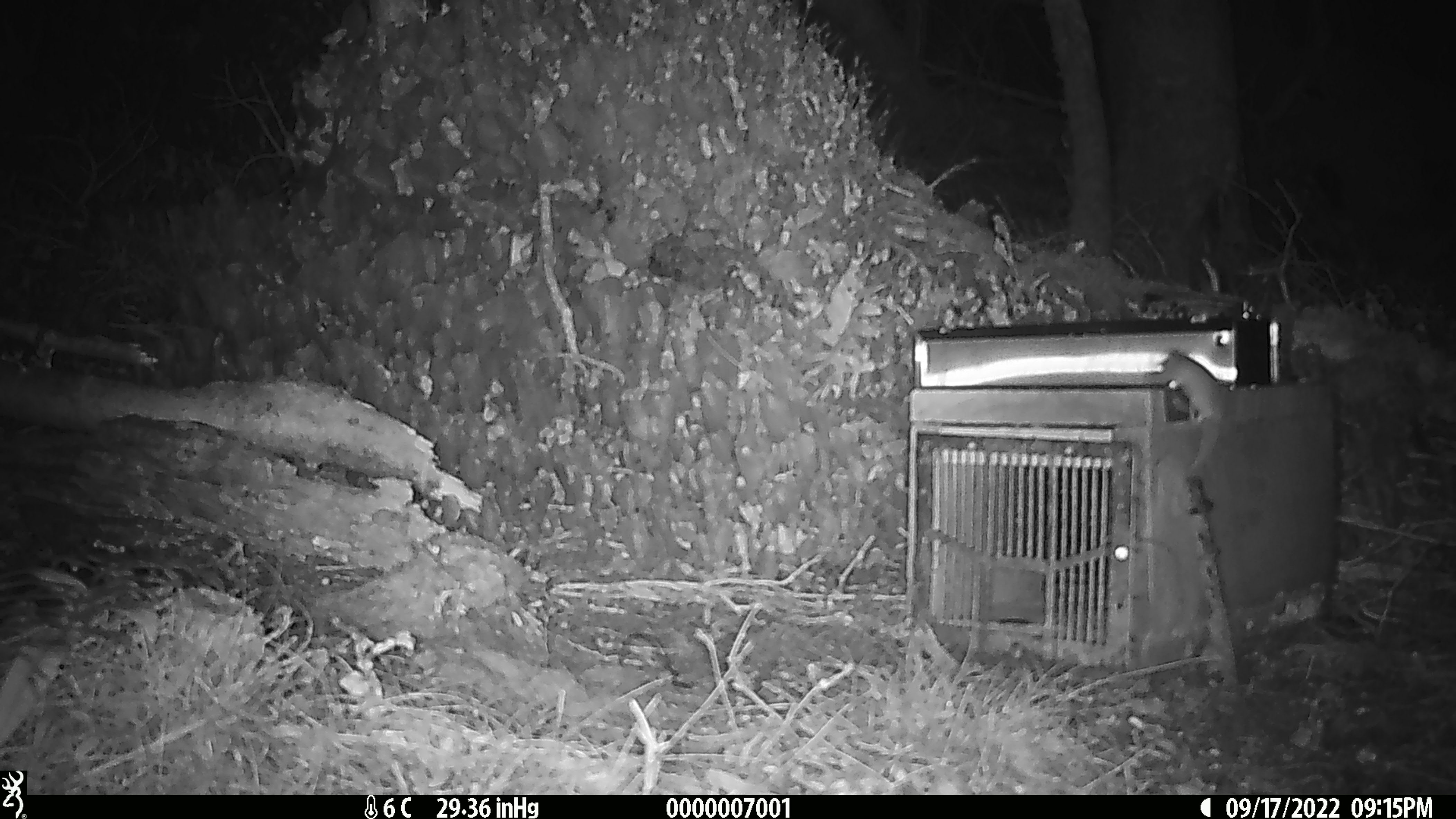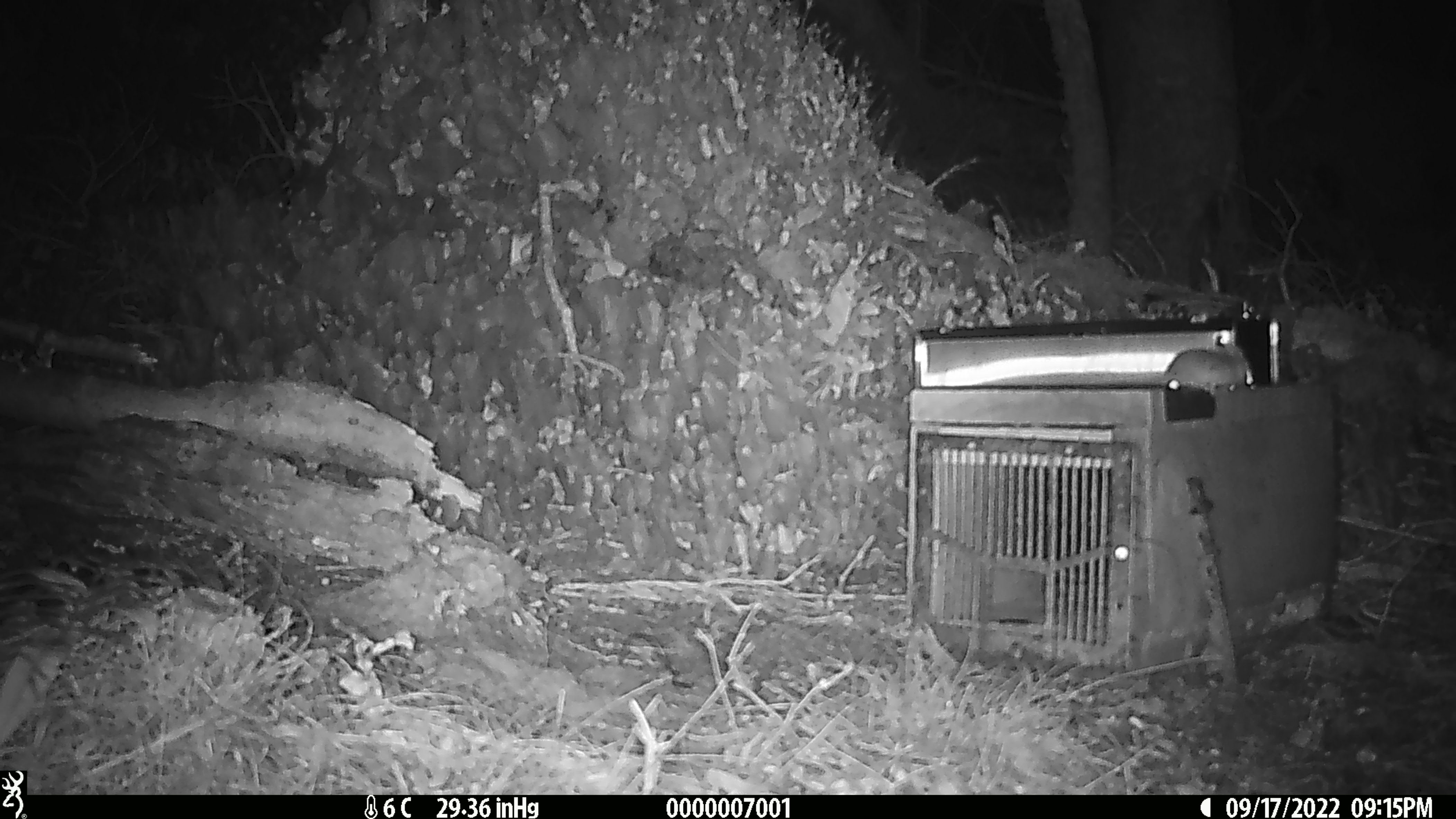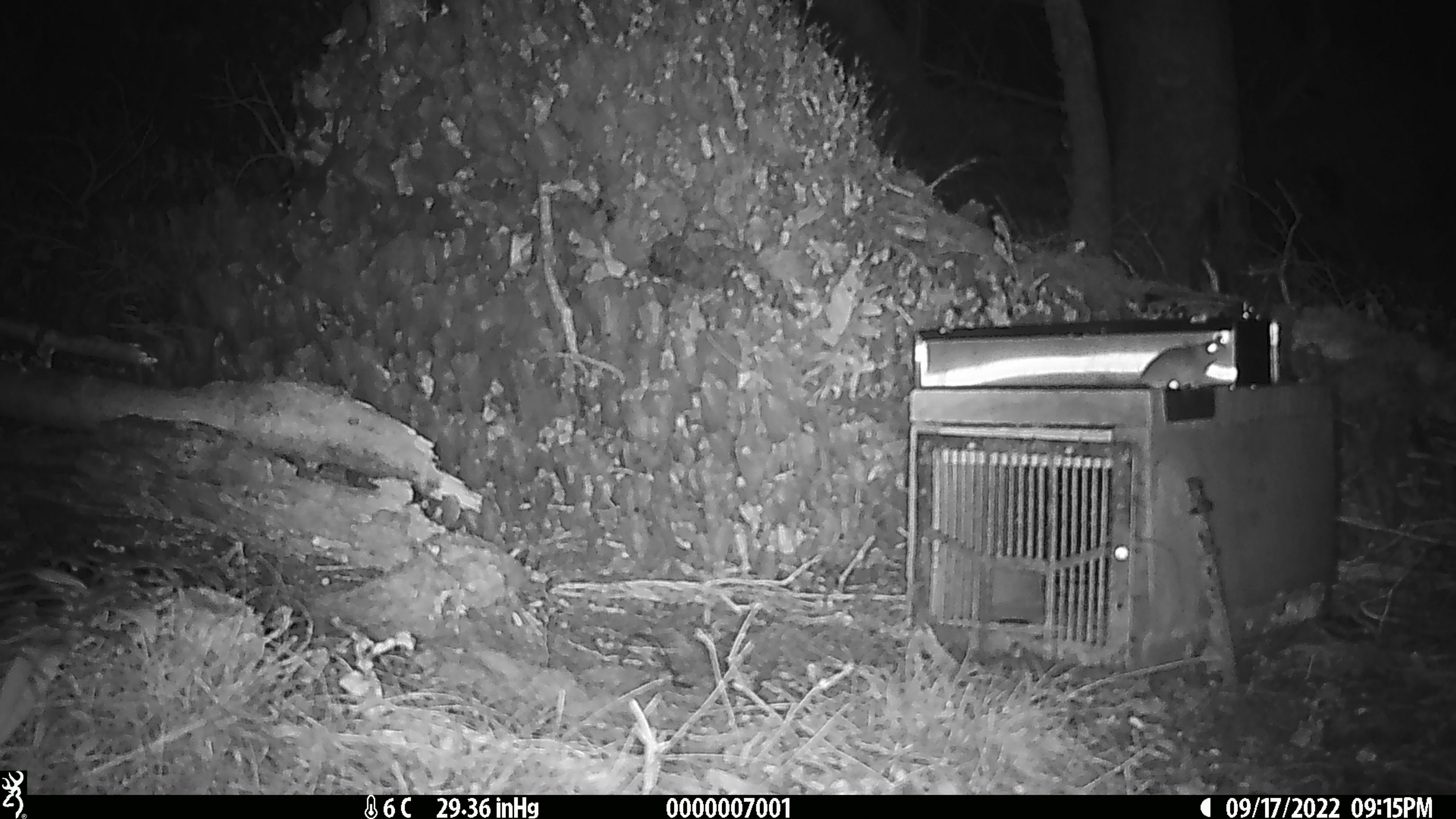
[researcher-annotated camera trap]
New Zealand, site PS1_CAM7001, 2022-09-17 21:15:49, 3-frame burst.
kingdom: Animalia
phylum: Chordata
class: Mammalia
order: Rodentia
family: Muridae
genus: Mus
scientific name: Mus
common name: mouse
Mouse (Mus).